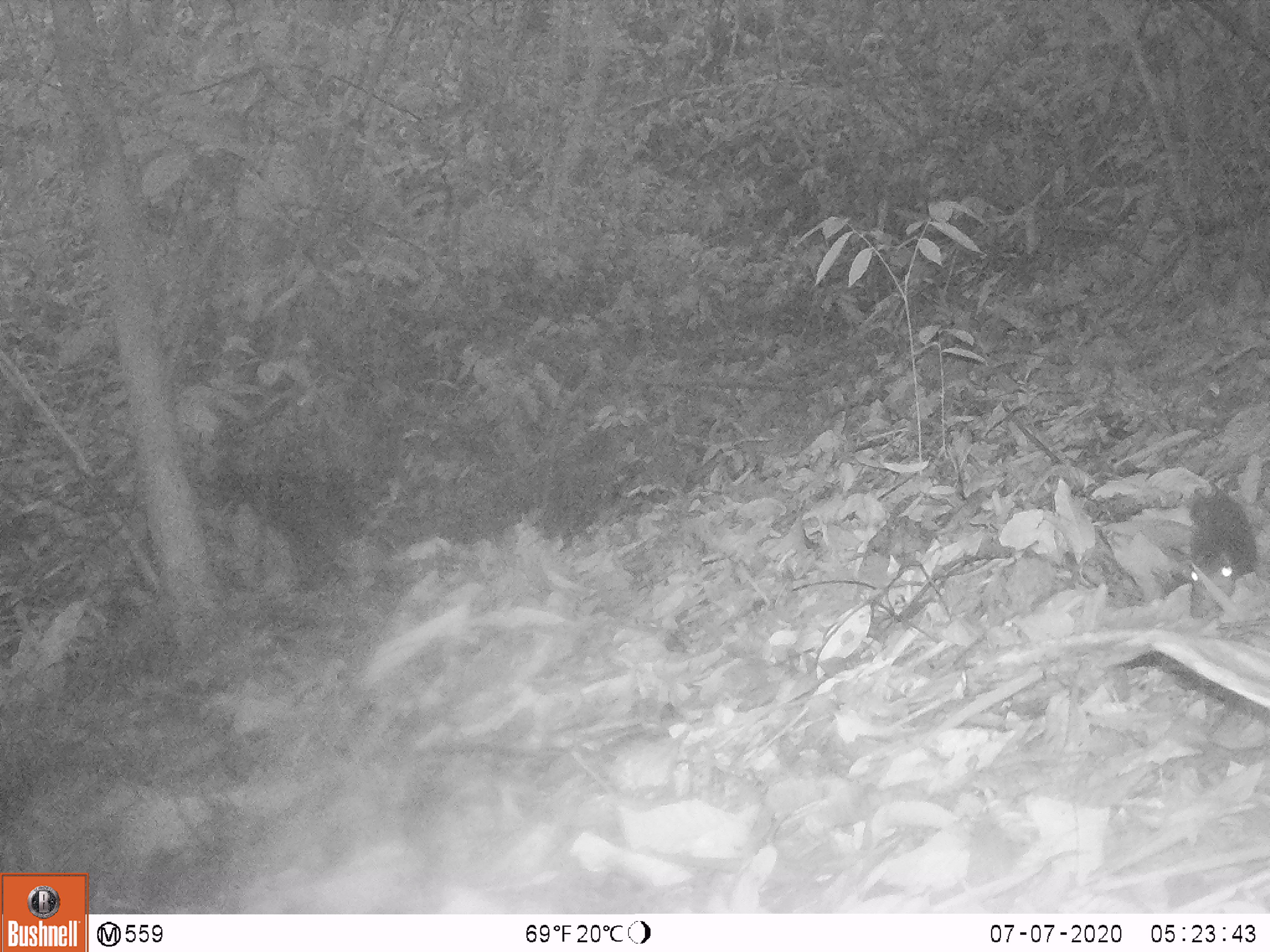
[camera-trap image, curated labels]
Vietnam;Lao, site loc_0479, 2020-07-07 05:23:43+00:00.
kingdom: Animalia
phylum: Chordata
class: Mammalia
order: Rodentia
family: Sciuridae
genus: Sciurus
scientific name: Sciurus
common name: squirrel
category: unidentified squirrel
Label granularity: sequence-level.